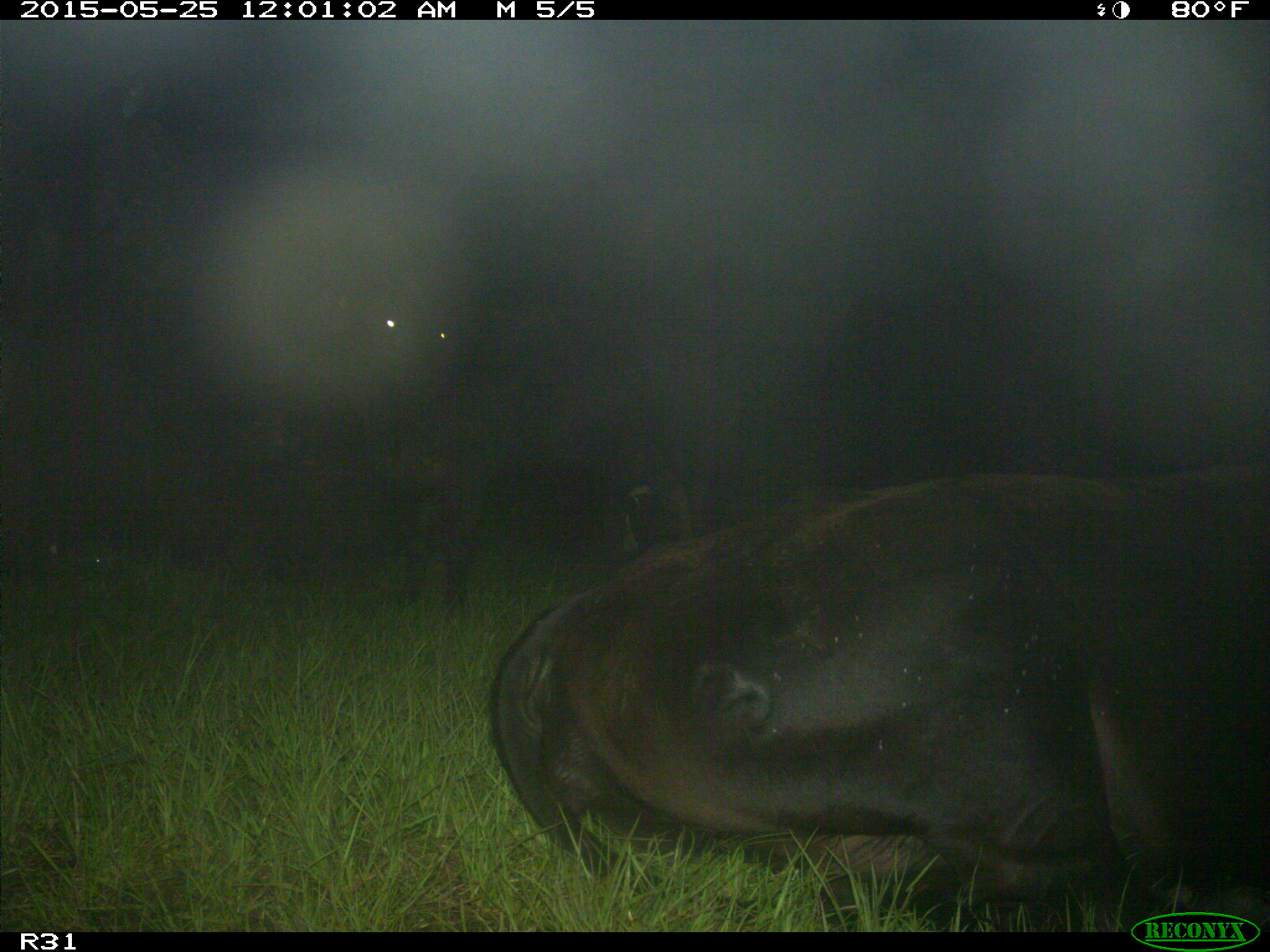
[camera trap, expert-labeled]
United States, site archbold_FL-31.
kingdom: Animalia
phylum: Chordata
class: Mammalia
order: Artiodactyla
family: Bovidae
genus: Bos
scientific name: Bos taurus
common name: domestic cow